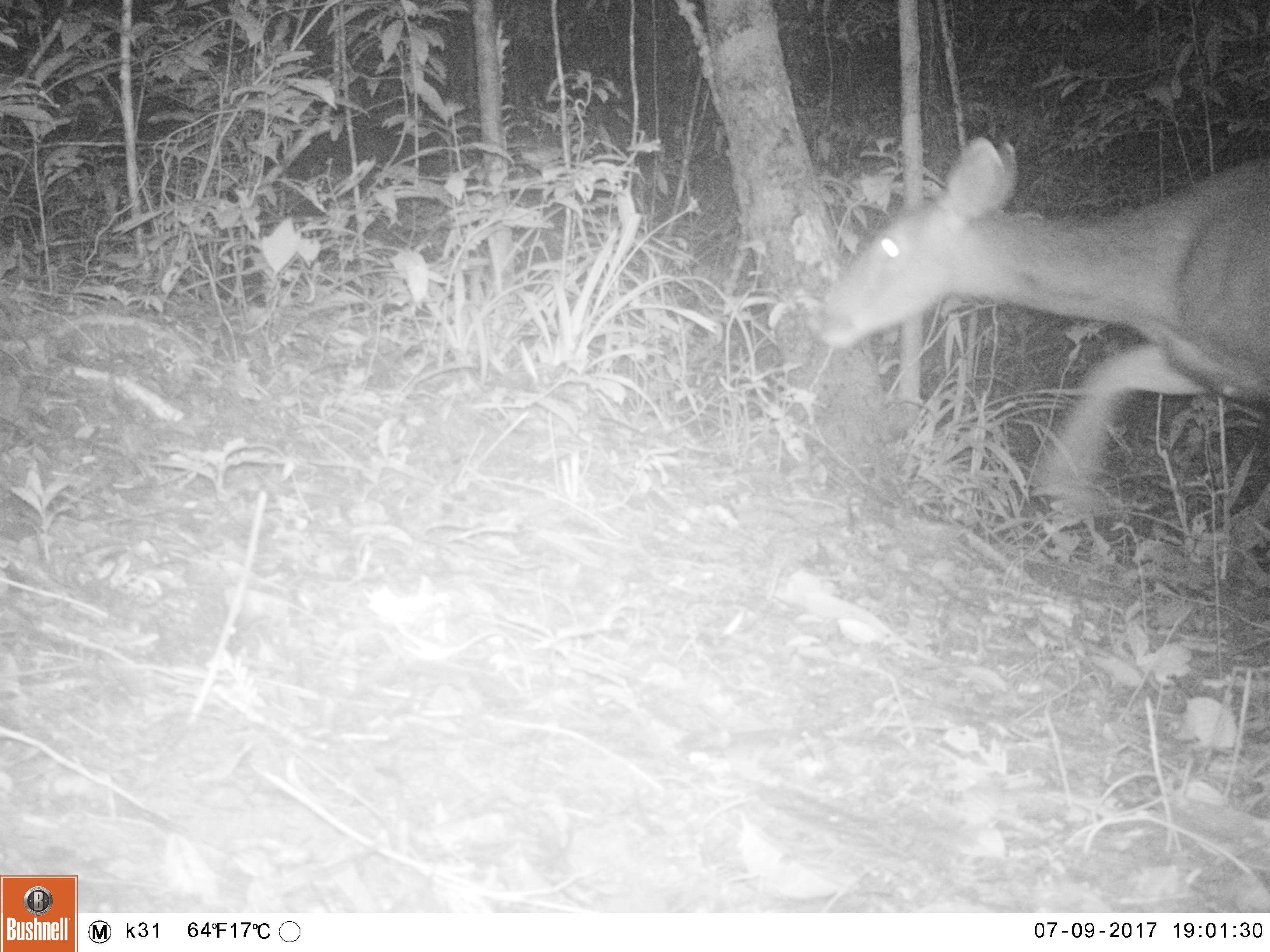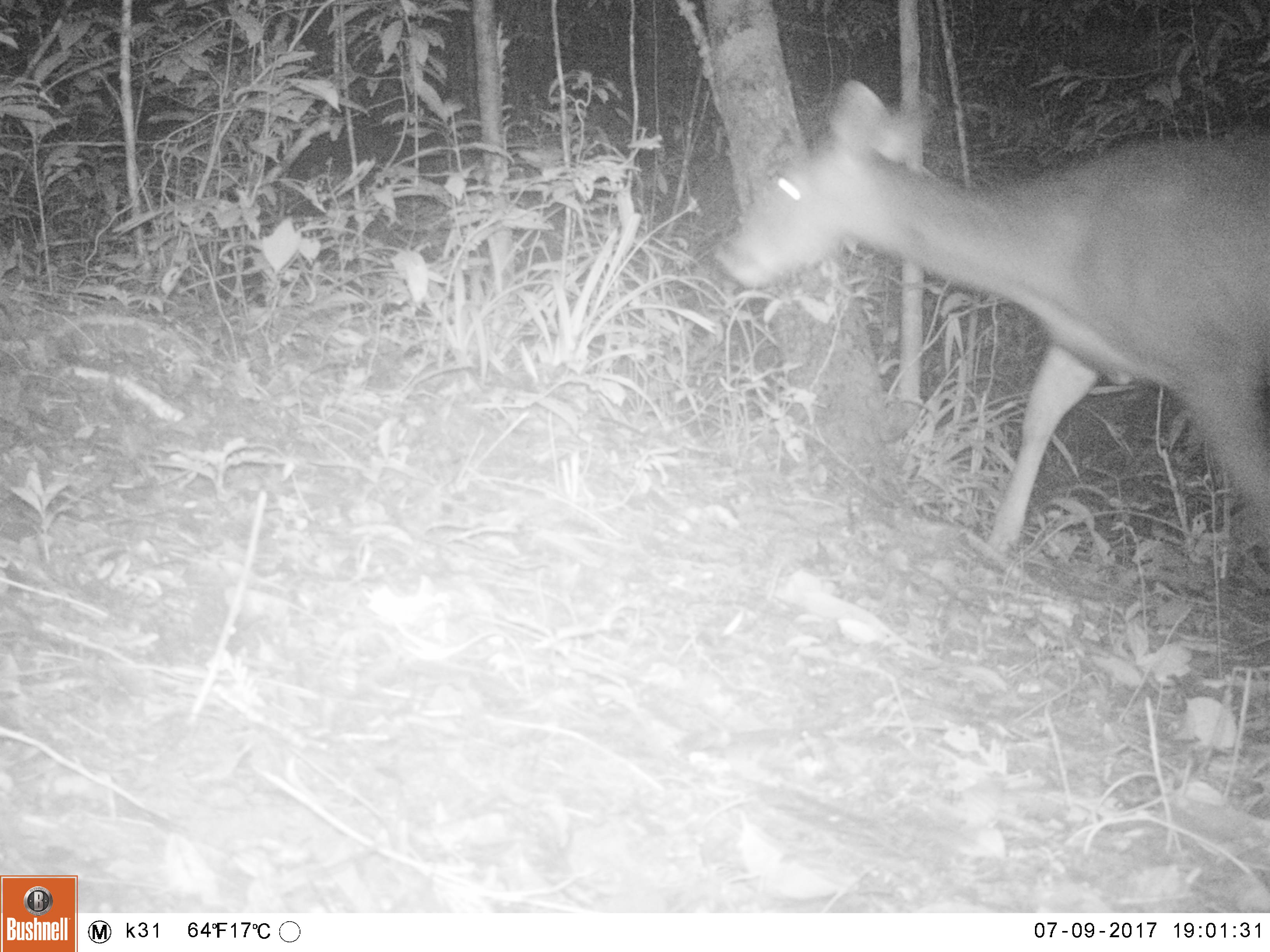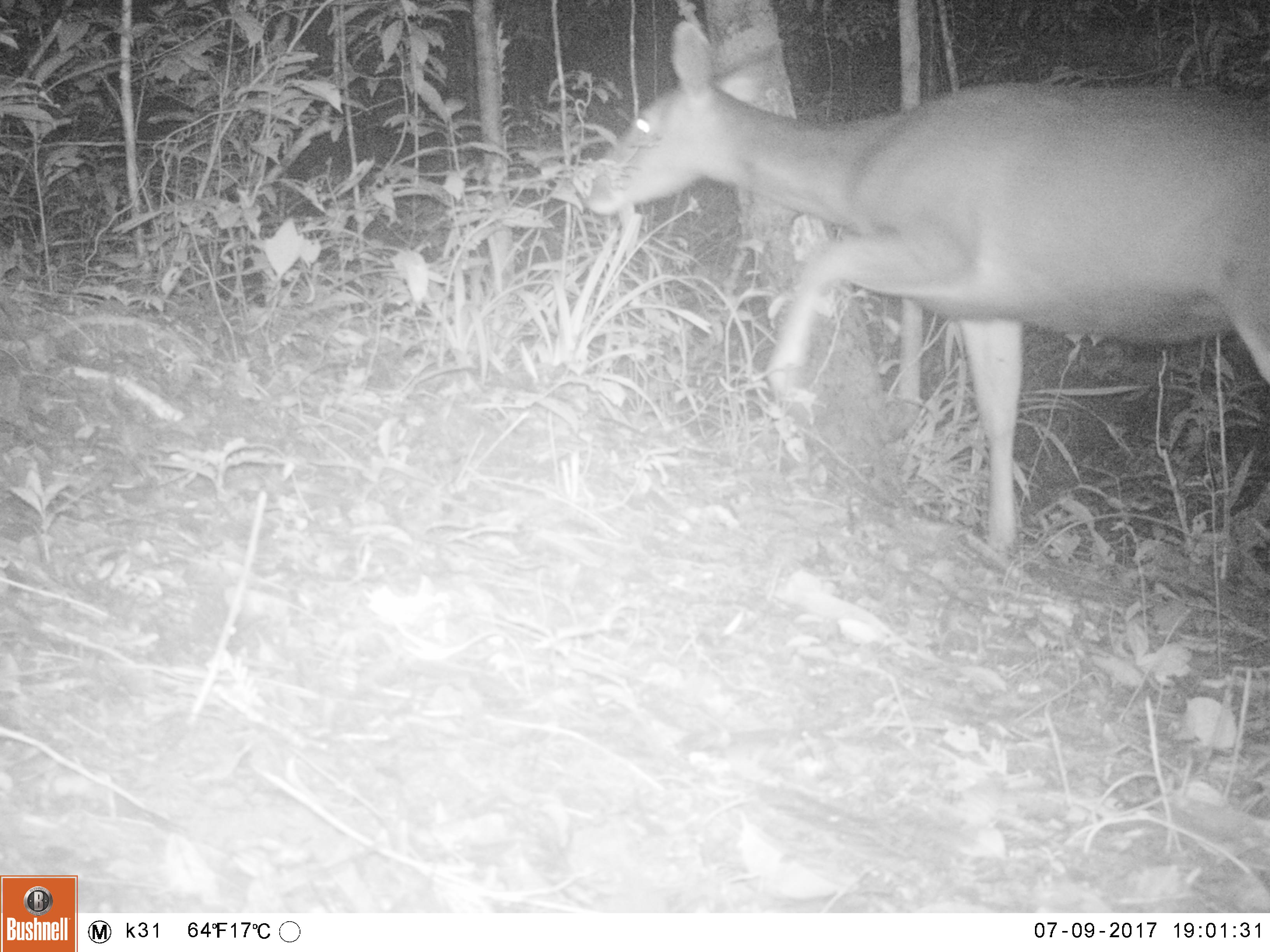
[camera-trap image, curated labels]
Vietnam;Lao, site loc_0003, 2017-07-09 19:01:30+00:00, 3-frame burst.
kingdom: Animalia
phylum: Chordata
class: Mammalia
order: Artiodactyla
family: Cervidae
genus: Rusa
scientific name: Rusa unicolor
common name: sambar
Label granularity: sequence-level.